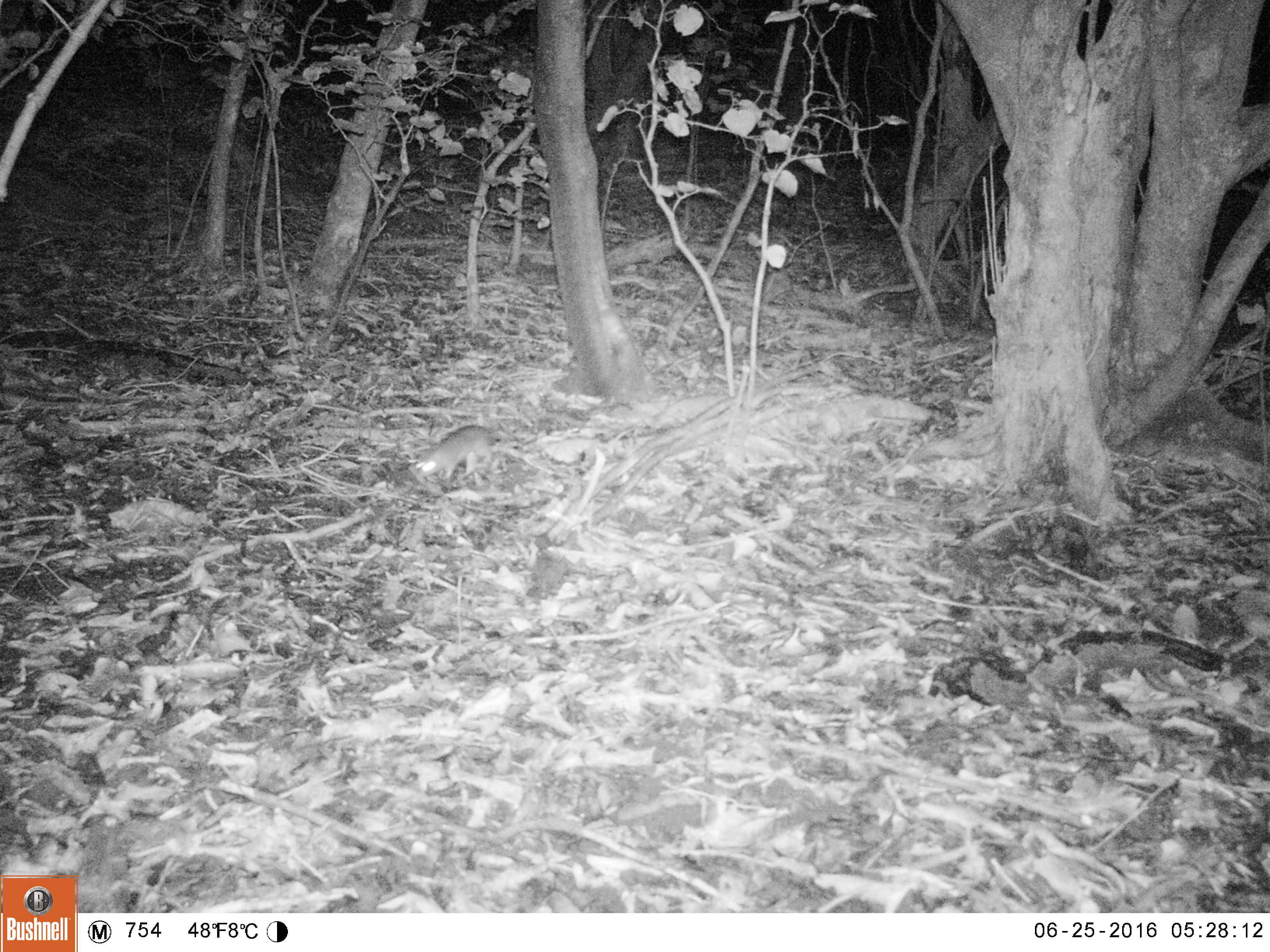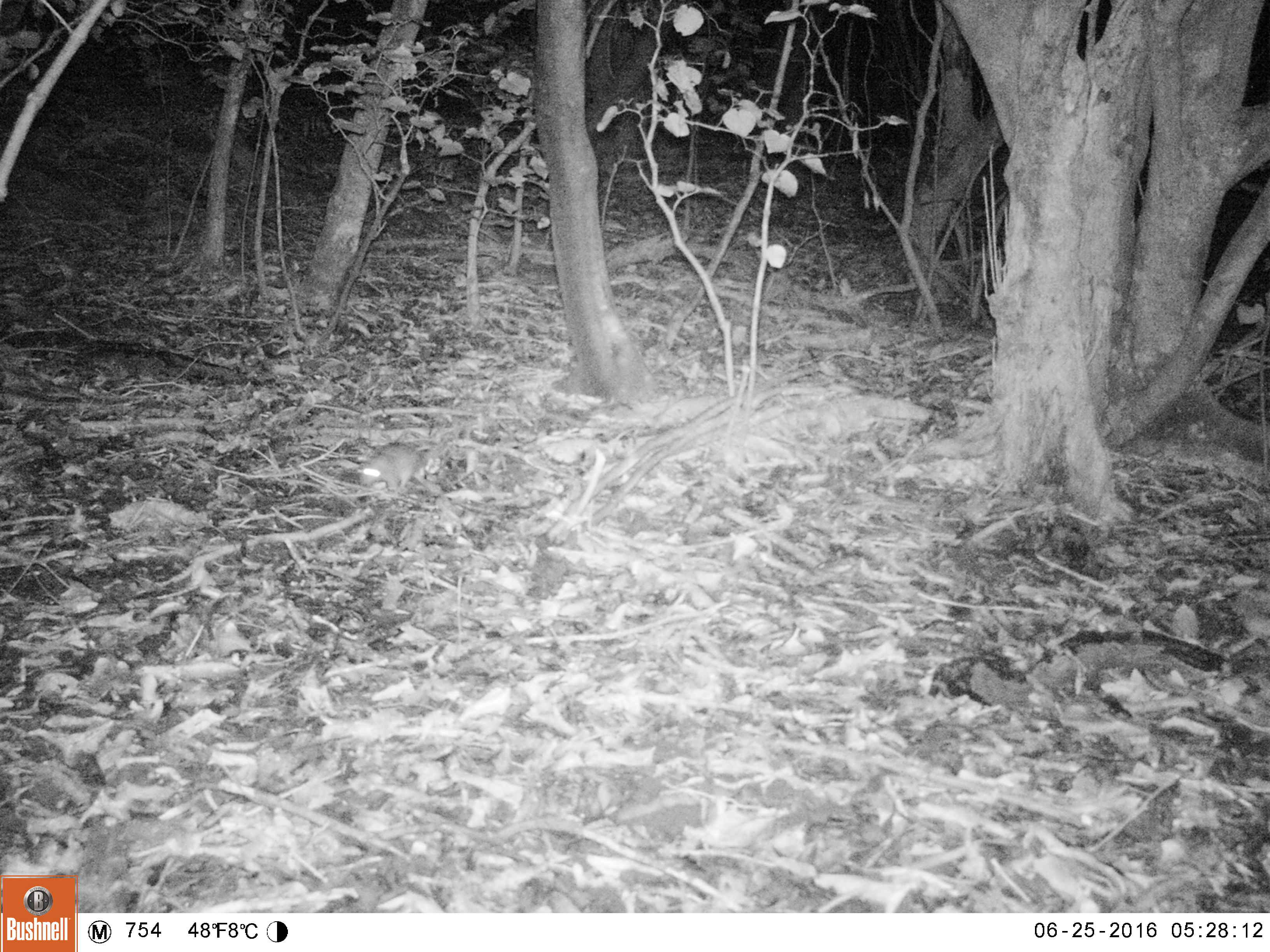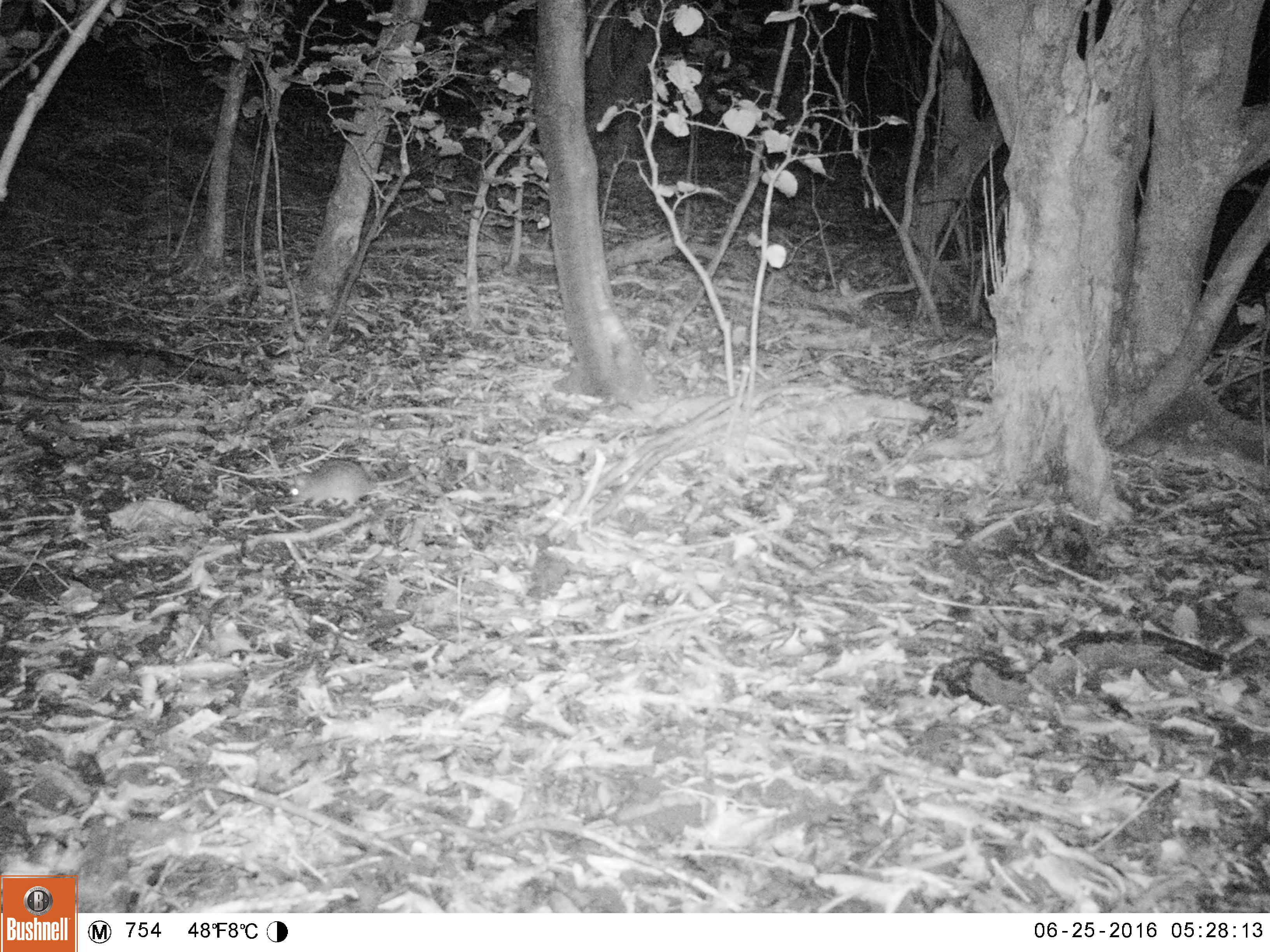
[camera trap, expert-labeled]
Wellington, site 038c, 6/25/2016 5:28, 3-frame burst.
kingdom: Animalia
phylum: Chordata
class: Mammalia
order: Rodentia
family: Muridae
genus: Rattus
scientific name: Rattus rattus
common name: ship rat